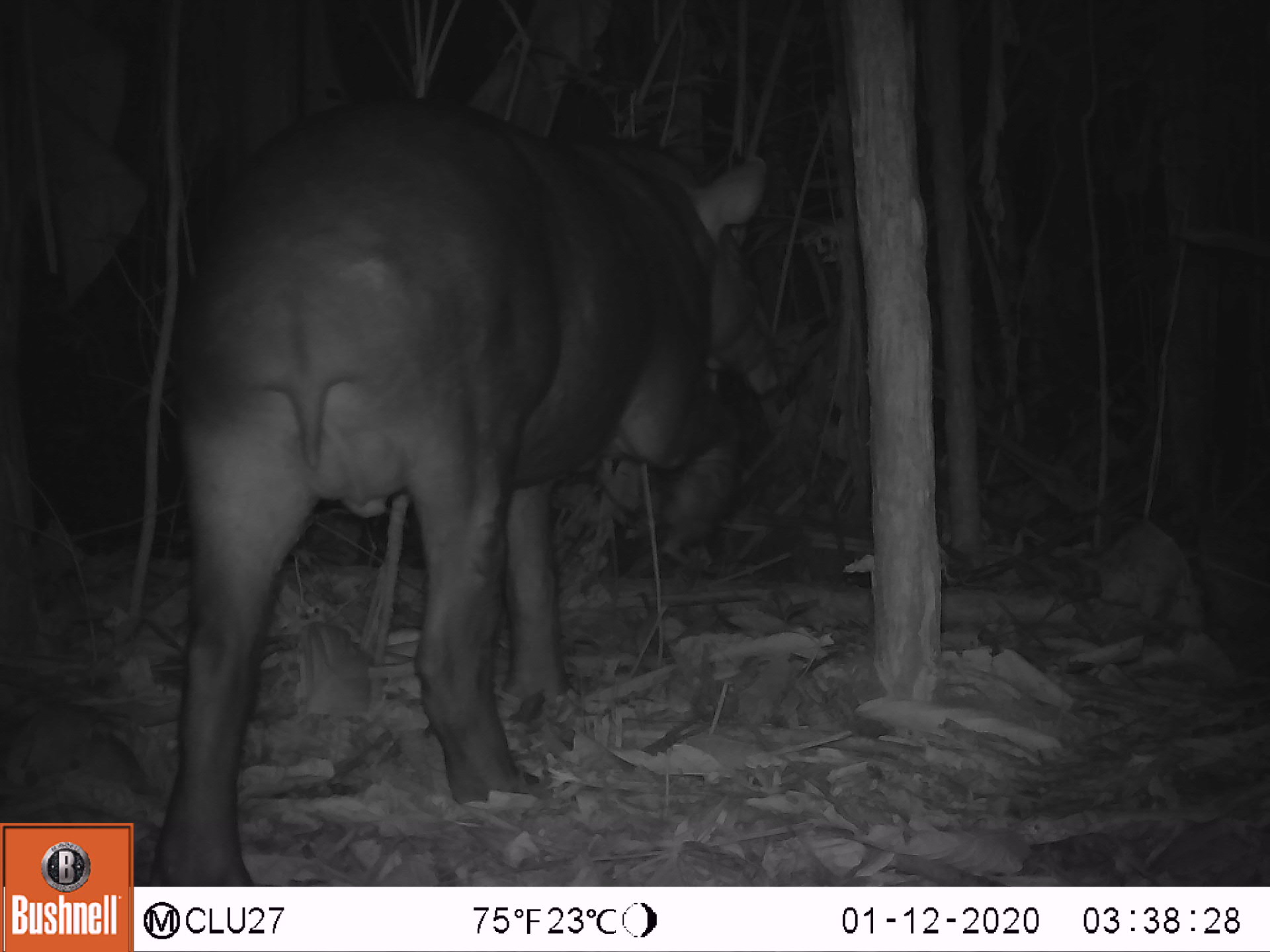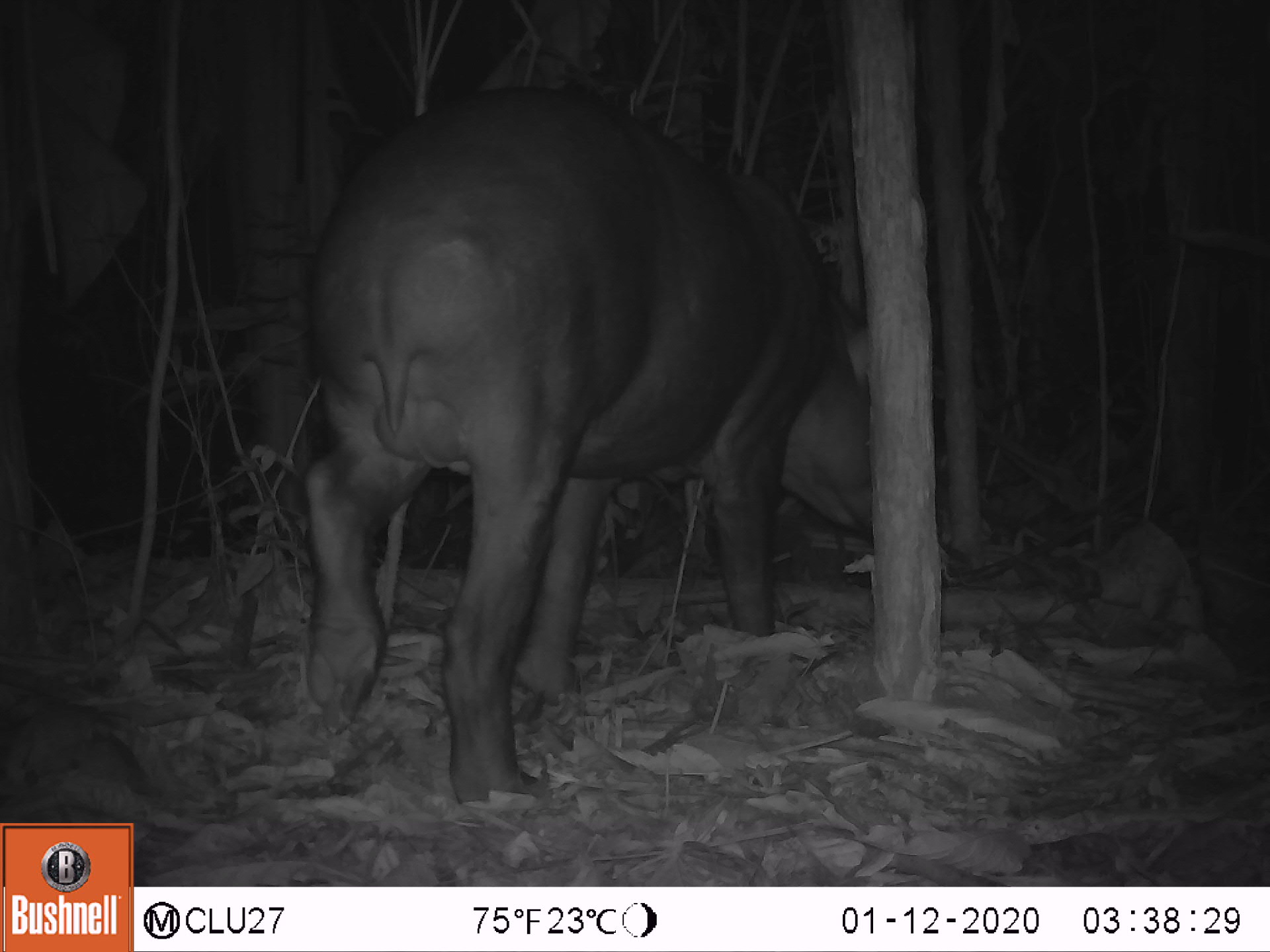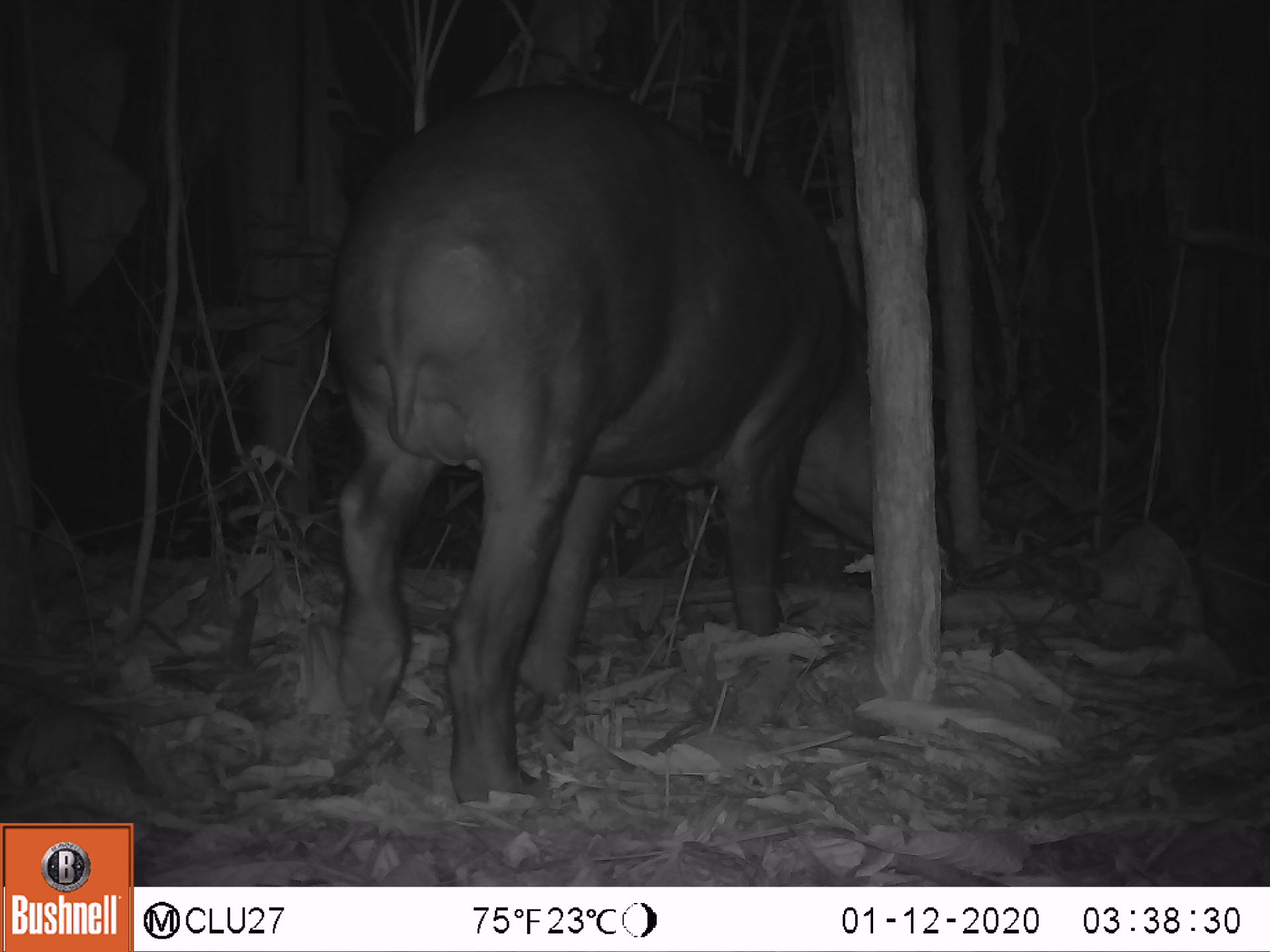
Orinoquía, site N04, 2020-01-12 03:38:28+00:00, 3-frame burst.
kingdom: Animalia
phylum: Chordata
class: Mammalia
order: Perissodactyla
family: Tapiridae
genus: Tapirus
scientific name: Tapirus terrestris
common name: lowland tapir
Lowland tapir (Tapirus terrestris).